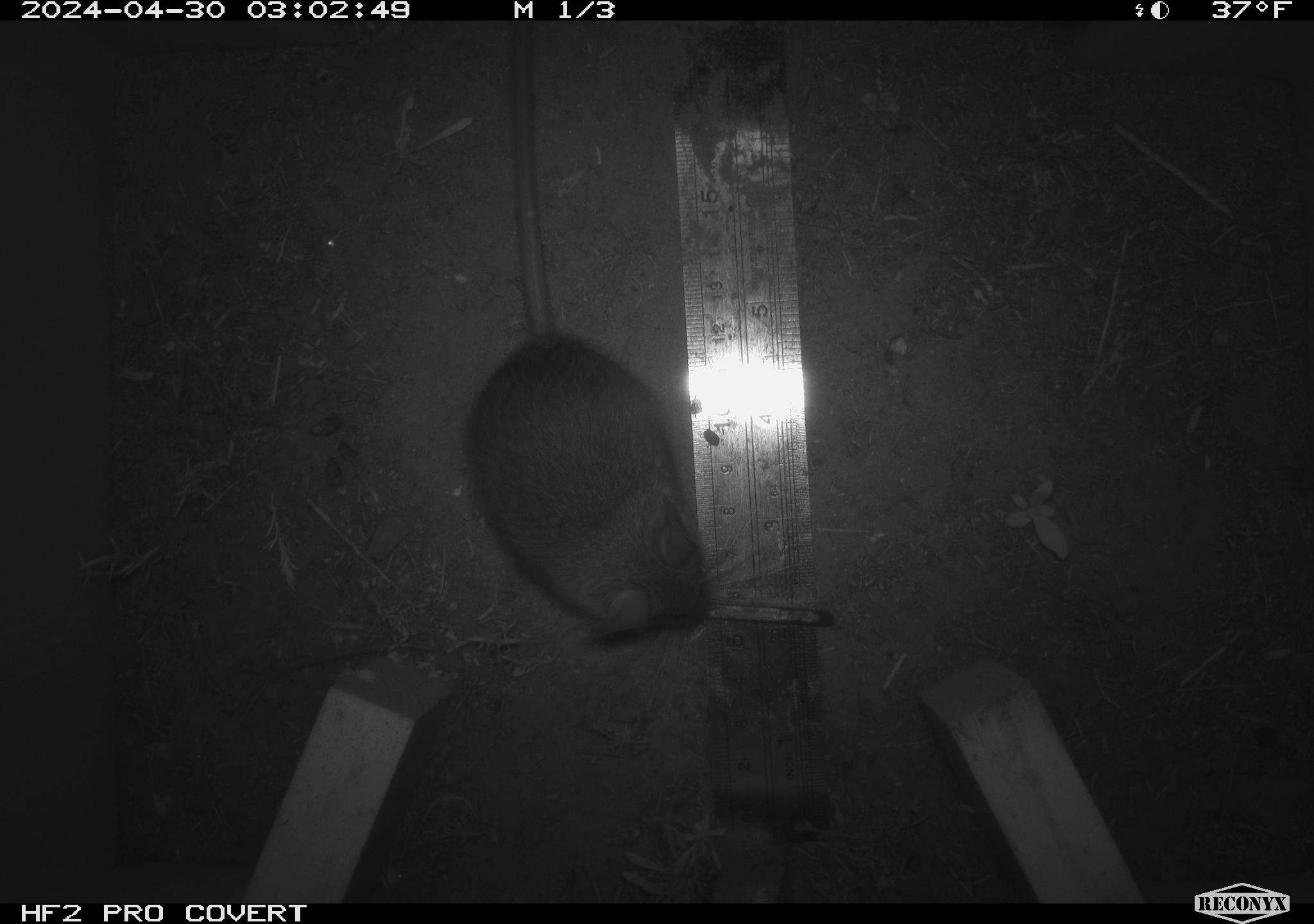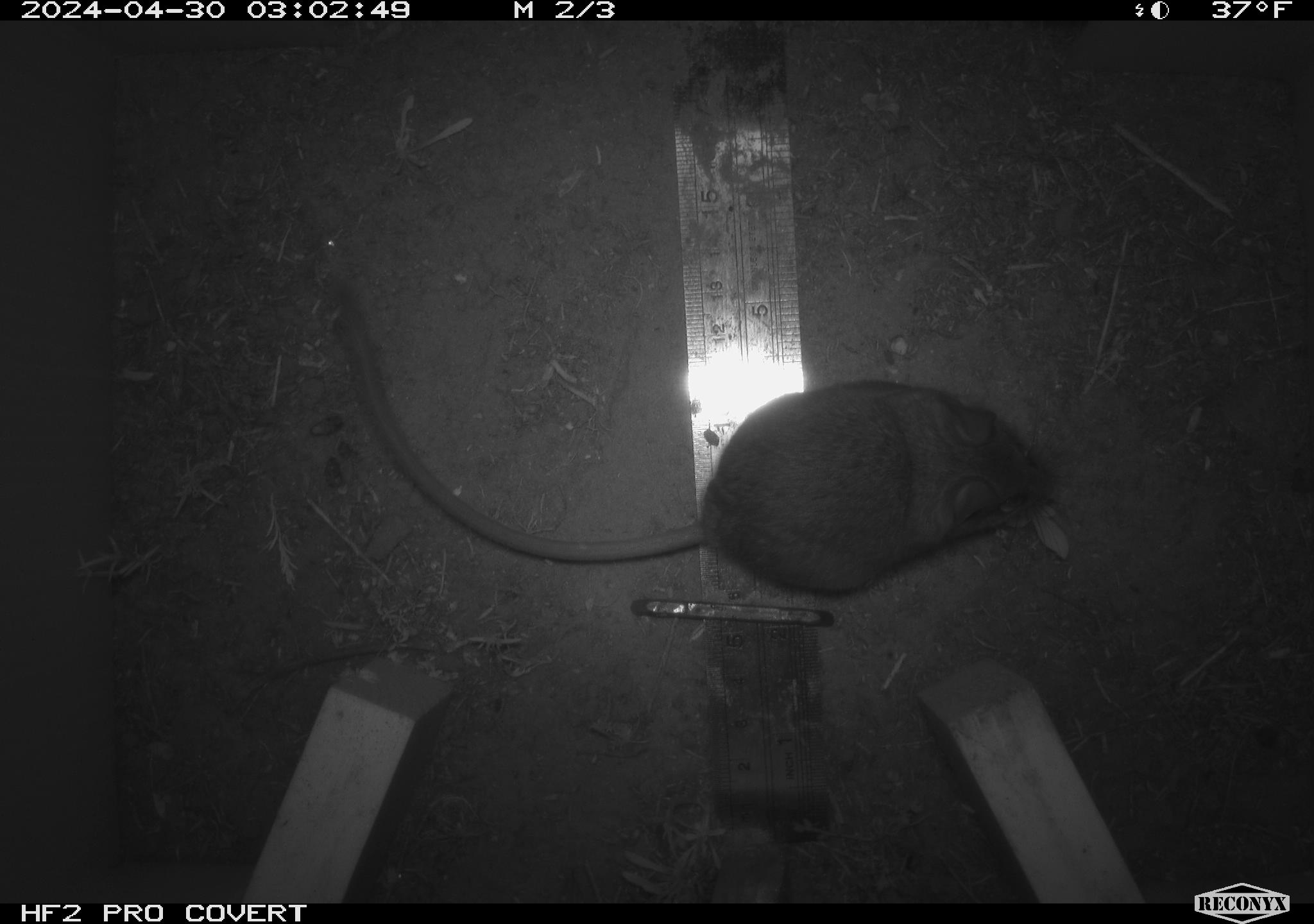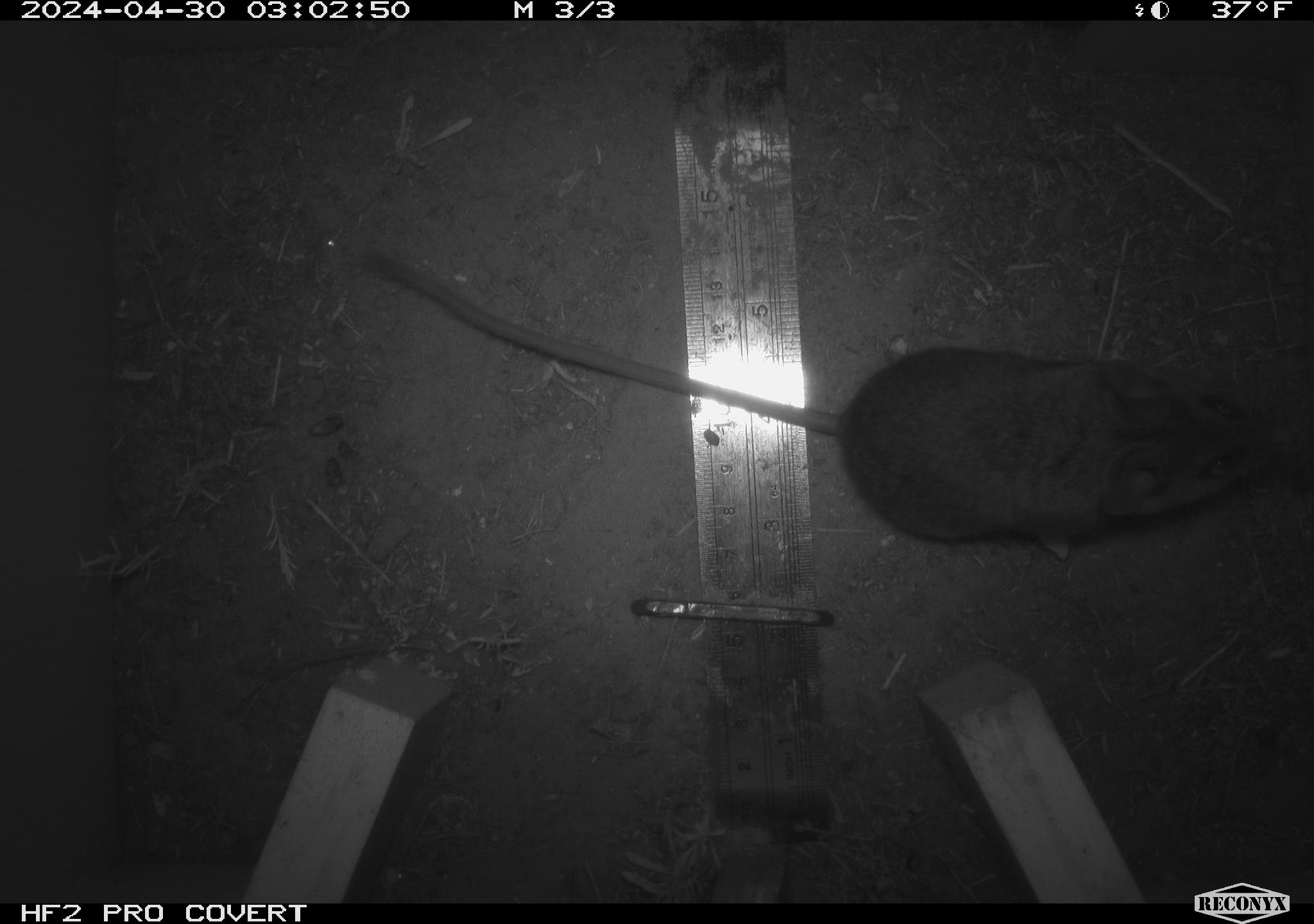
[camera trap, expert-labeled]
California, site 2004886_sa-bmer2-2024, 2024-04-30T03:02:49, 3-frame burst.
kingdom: Animalia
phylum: Chordata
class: Mammalia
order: Rodentia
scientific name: Rodentia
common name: mouse species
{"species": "mouse species (Rodentia)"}